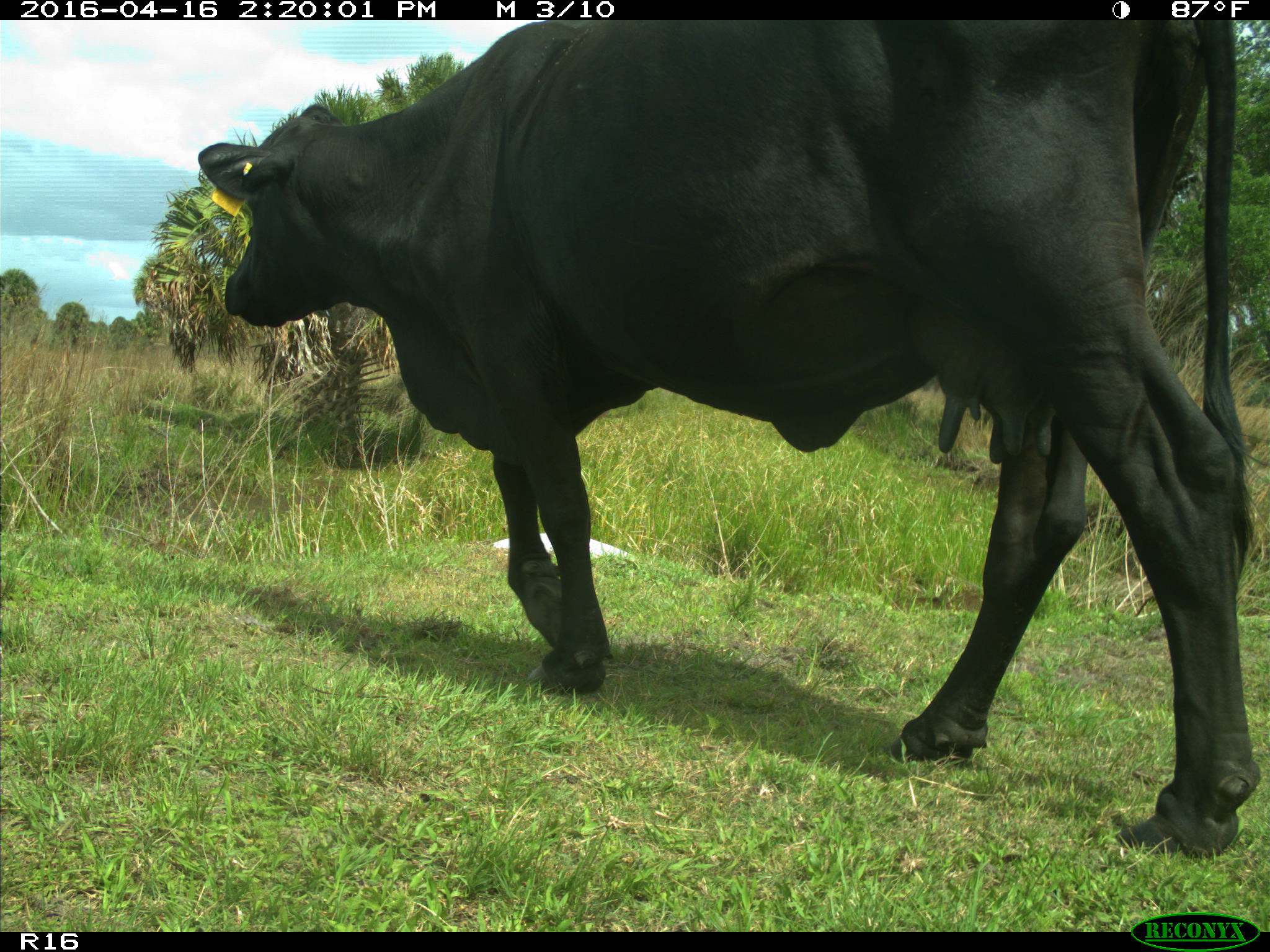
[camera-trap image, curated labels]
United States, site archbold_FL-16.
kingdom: Animalia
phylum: Chordata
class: Mammalia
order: Artiodactyla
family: Bovidae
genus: Bos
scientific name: Bos taurus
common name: domestic cow